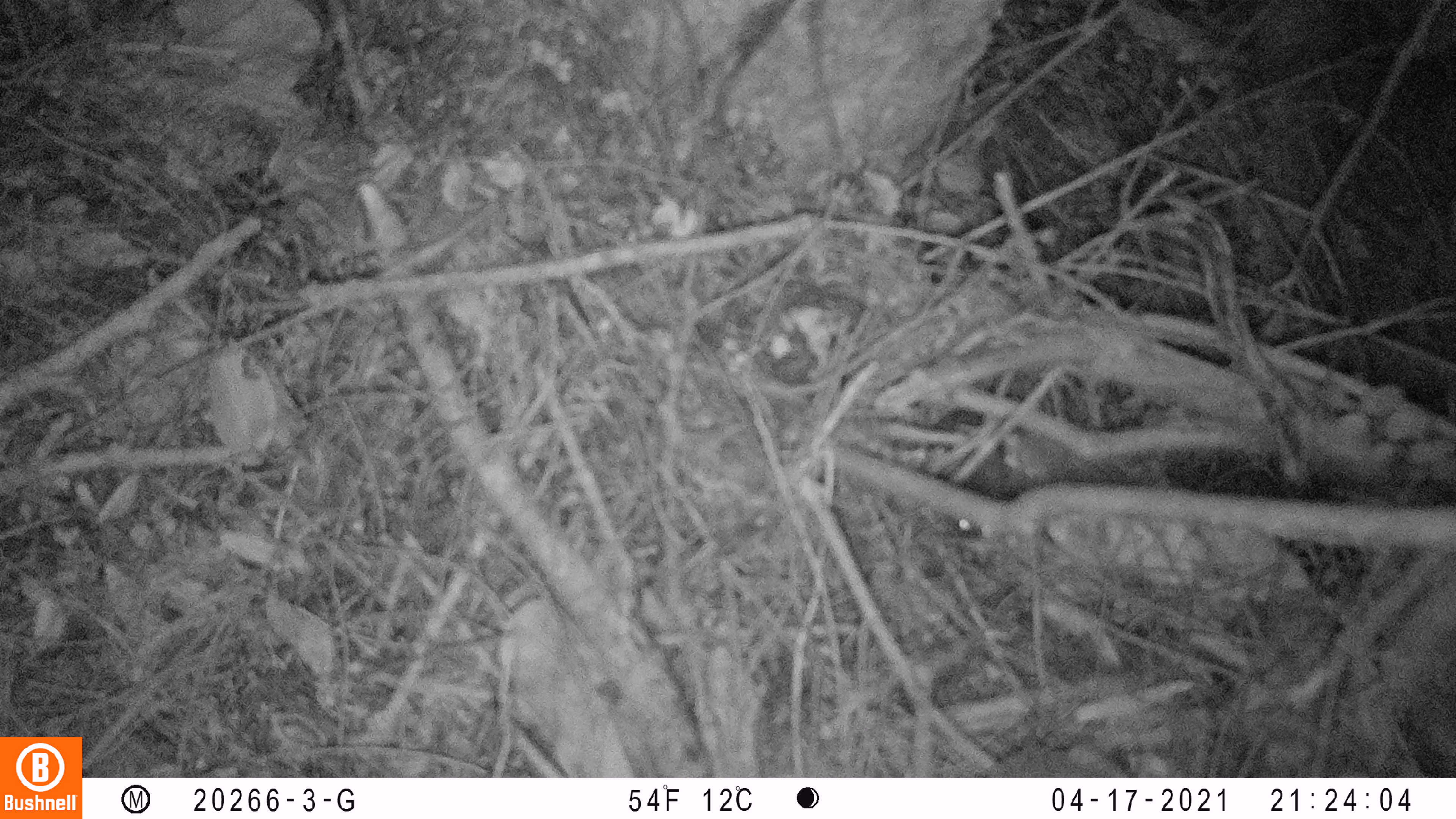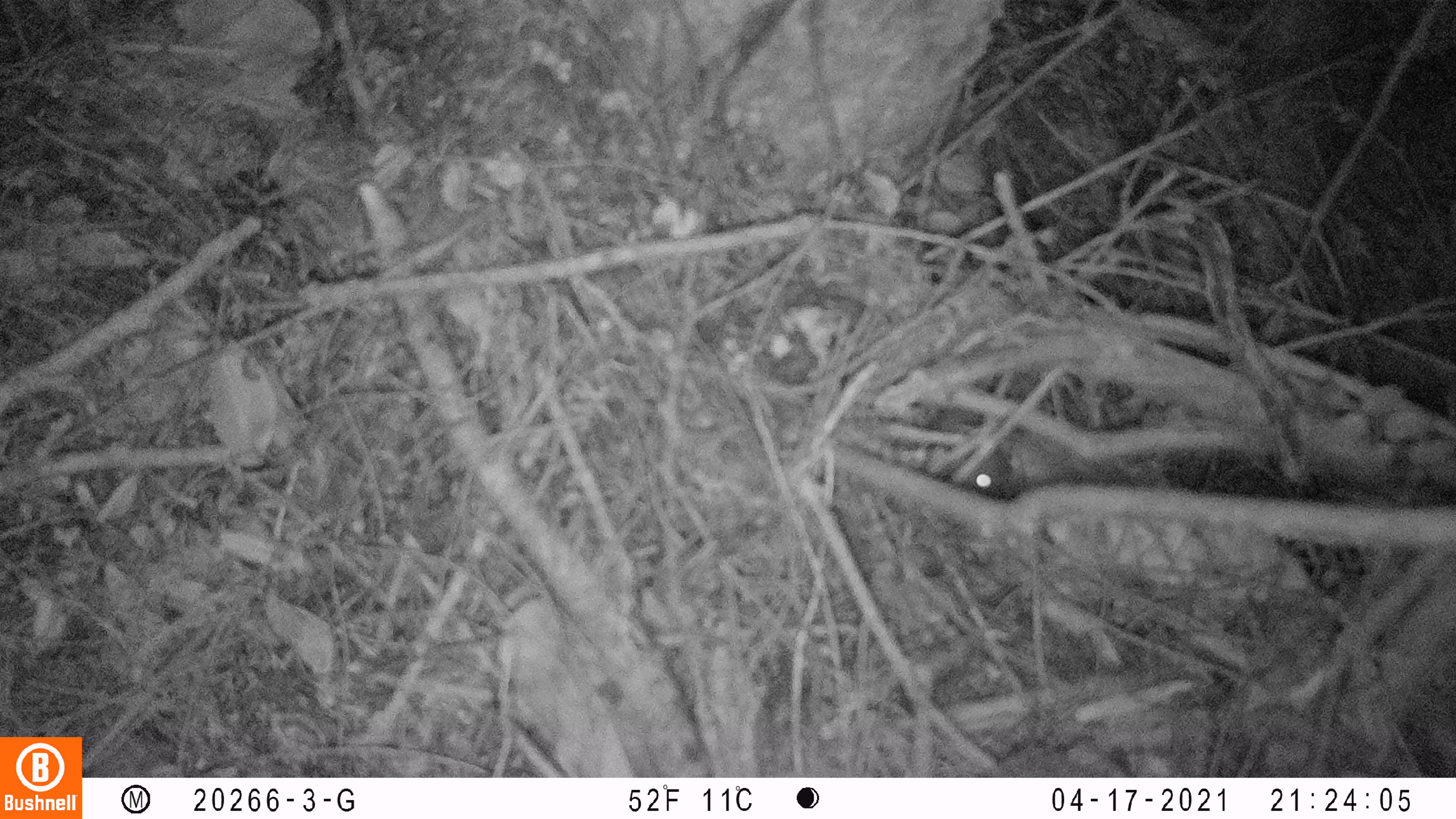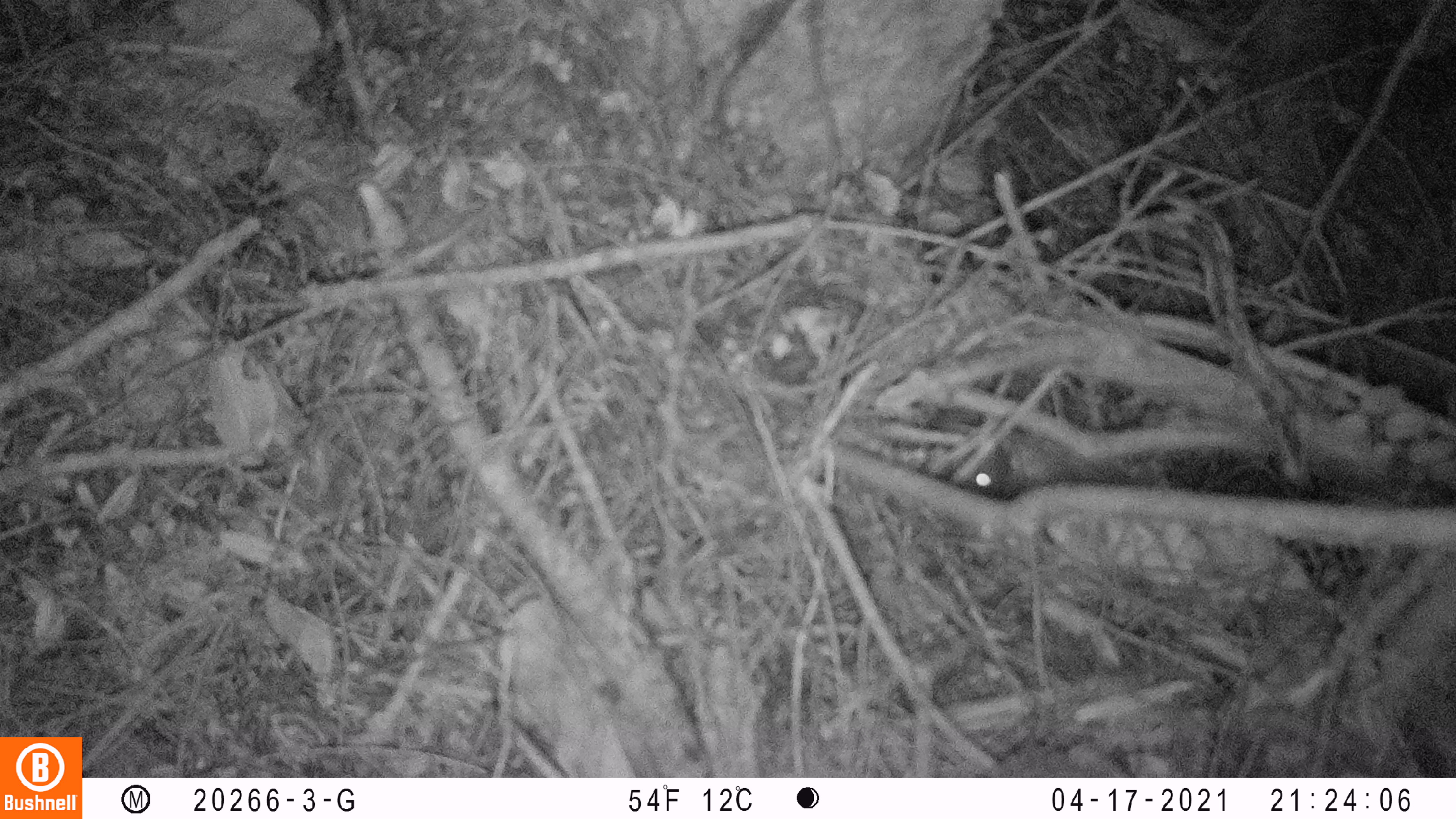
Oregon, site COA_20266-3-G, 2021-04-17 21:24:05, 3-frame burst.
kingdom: Animalia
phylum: Chordata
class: Mammalia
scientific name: Mammalia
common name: small mammal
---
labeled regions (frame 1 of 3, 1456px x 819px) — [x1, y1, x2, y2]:
small mammal: [858, 391, 1096, 576]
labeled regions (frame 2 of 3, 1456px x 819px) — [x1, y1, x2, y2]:
small mammal: [881, 370, 1133, 544]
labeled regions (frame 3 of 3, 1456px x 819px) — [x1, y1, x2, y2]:
small mammal: [880, 377, 1074, 555]